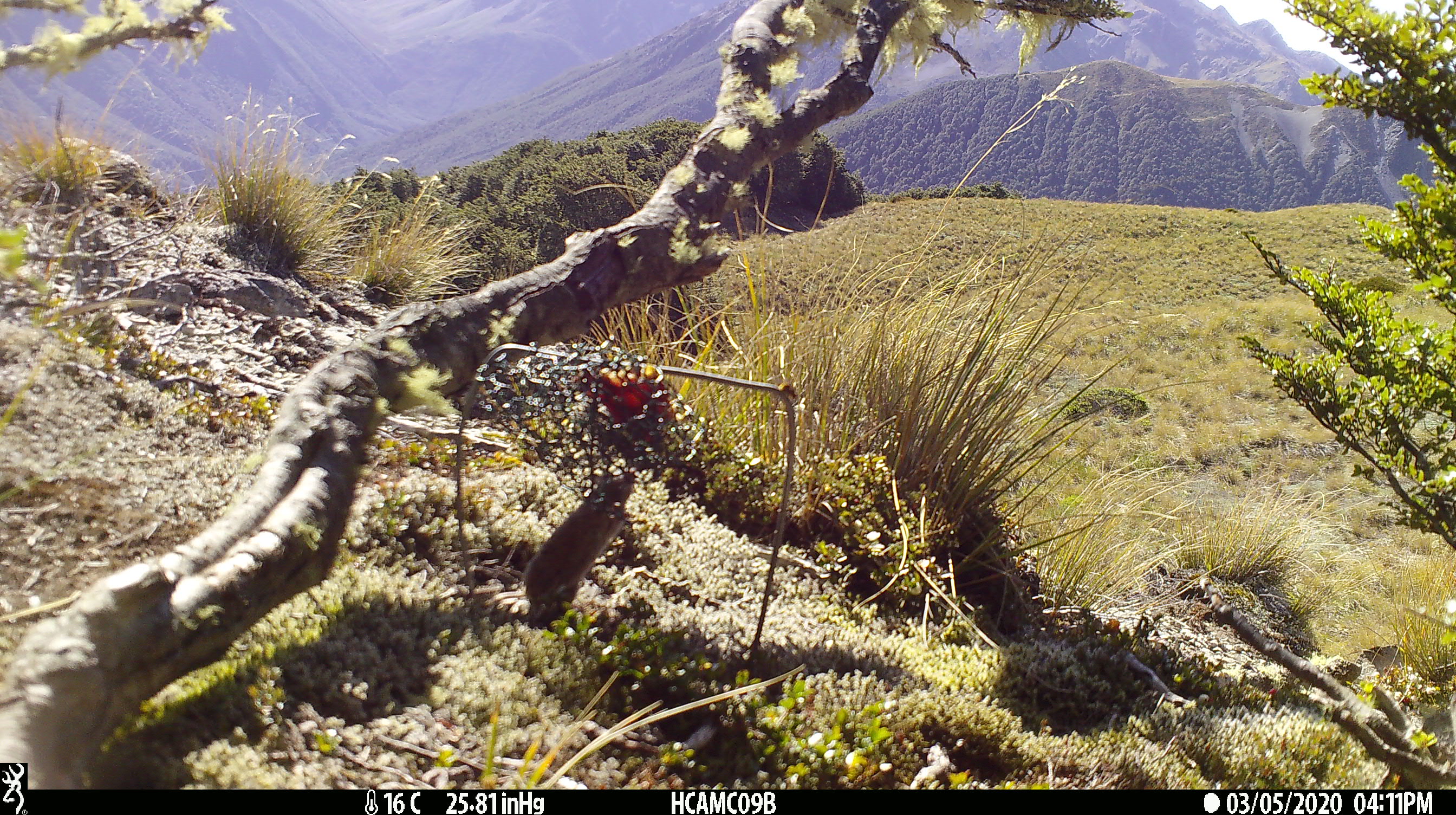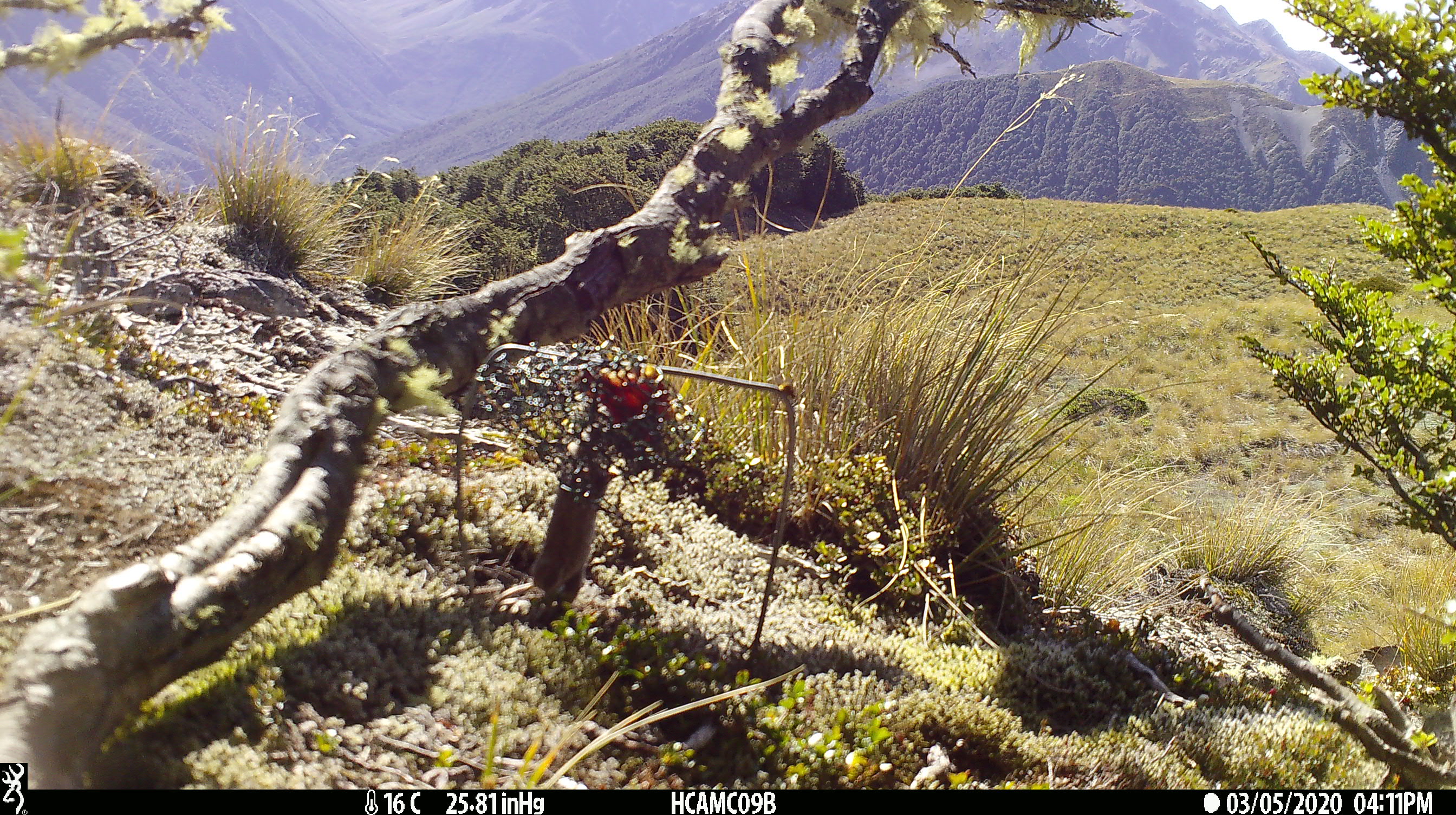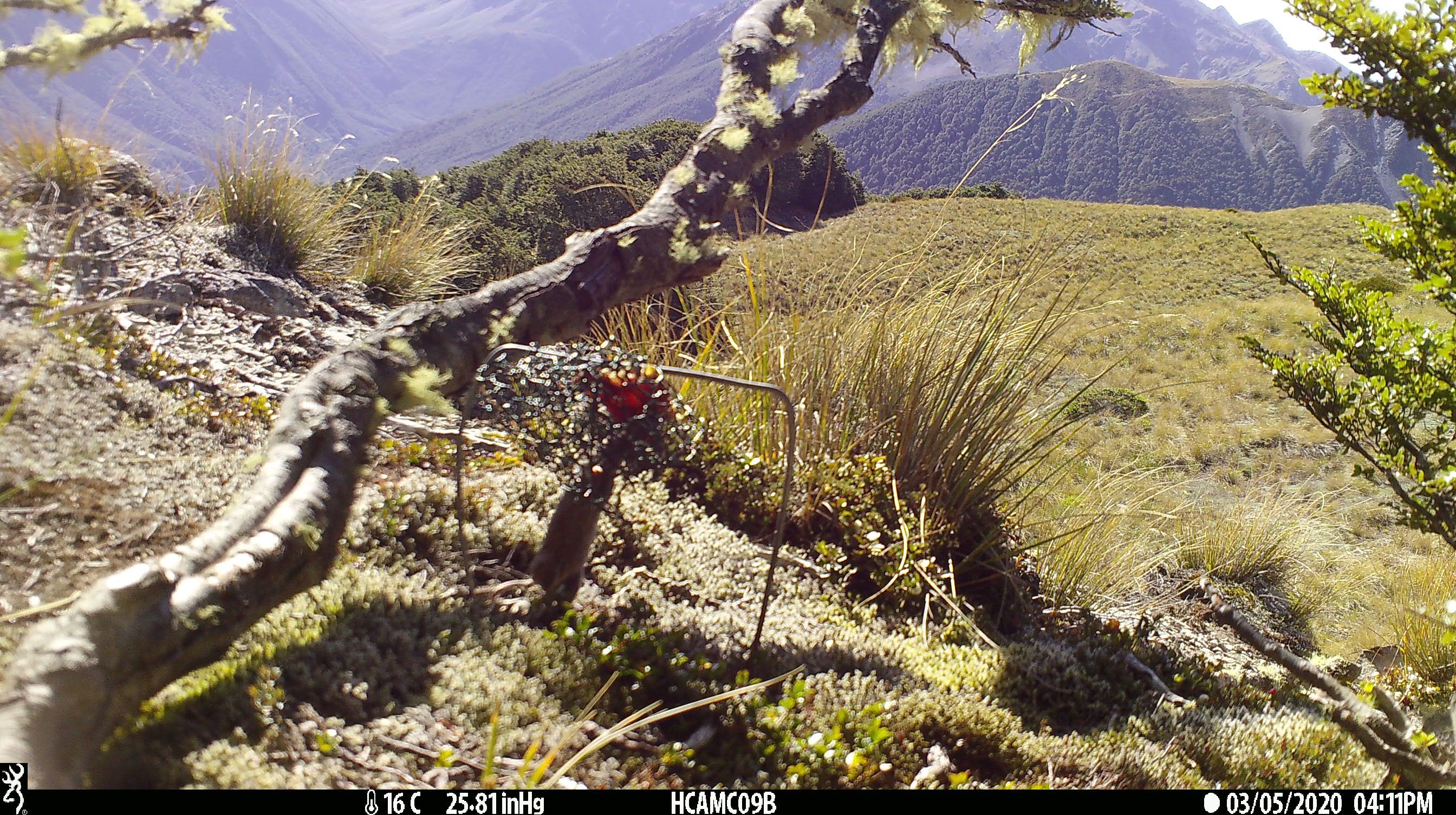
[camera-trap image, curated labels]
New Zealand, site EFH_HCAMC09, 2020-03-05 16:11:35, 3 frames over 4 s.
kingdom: Animalia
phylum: Chordata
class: Mammalia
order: Rodentia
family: Muridae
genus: Mus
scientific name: Mus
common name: mouse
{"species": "mouse (Mus)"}